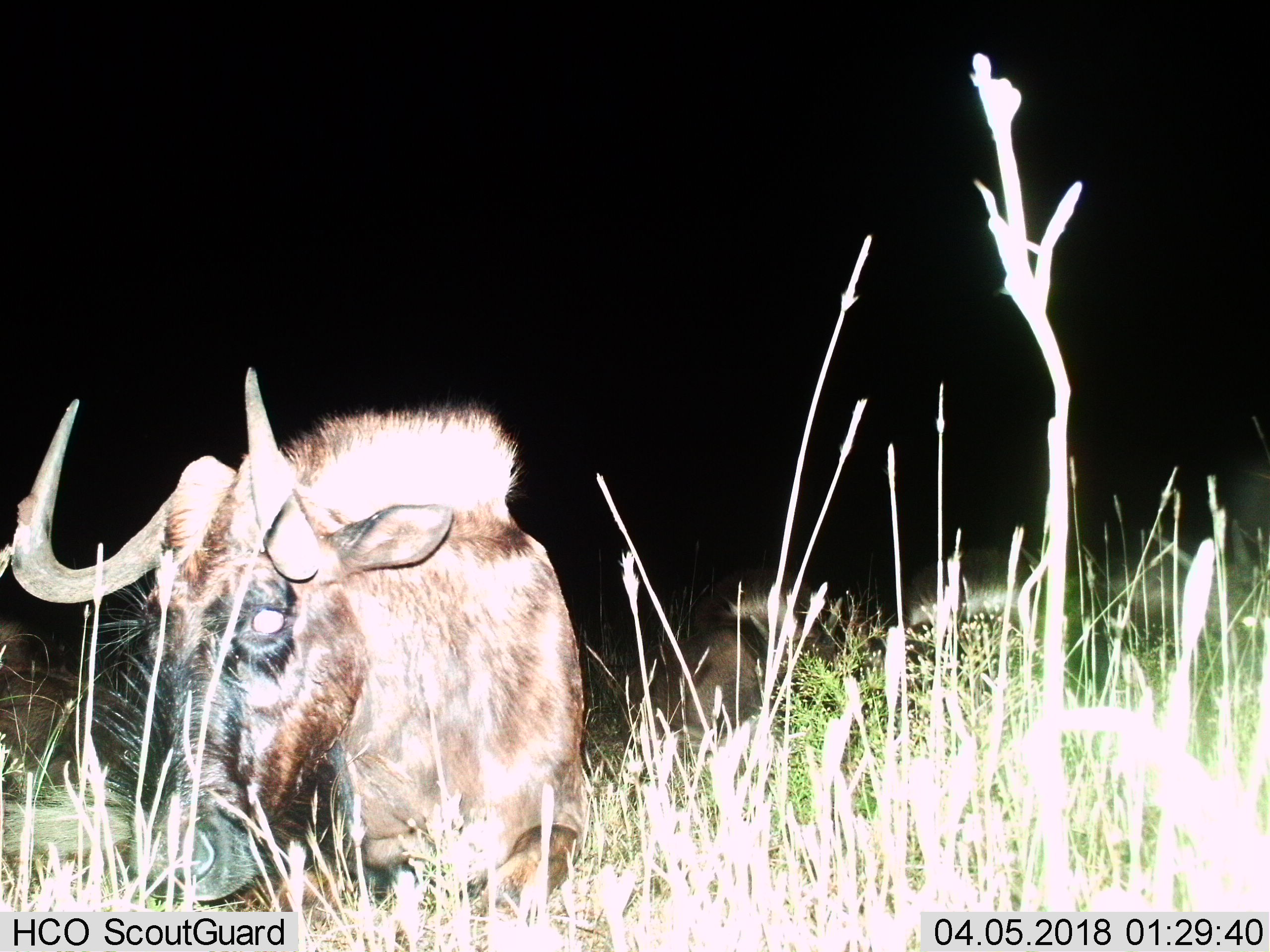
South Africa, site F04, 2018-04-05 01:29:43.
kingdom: Animalia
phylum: Chordata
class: Mammalia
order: Artiodactyla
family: Bovidae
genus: Connochaetes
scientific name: Connochaetes gnou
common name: black wildebeest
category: wildebeestblack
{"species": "wildebeestblack (black wildebeest) (Connochaetes gnou)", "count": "2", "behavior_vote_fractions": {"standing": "12%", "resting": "88%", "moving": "0%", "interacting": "0%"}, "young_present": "0%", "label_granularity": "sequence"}